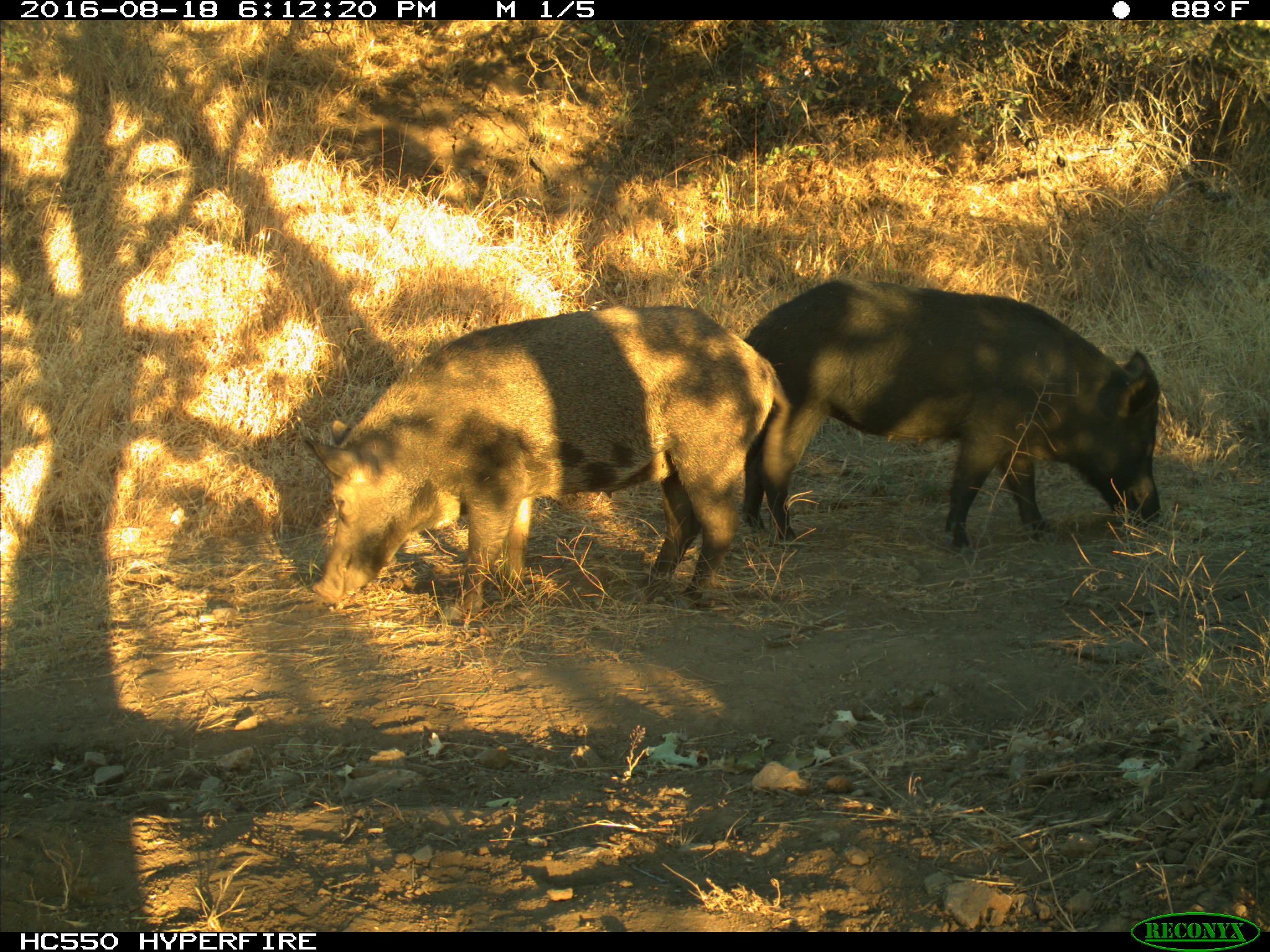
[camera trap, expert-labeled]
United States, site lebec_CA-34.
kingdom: Animalia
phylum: Chordata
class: Mammalia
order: Artiodactyla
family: Suidae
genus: Sus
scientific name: Sus scrofa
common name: wild boar